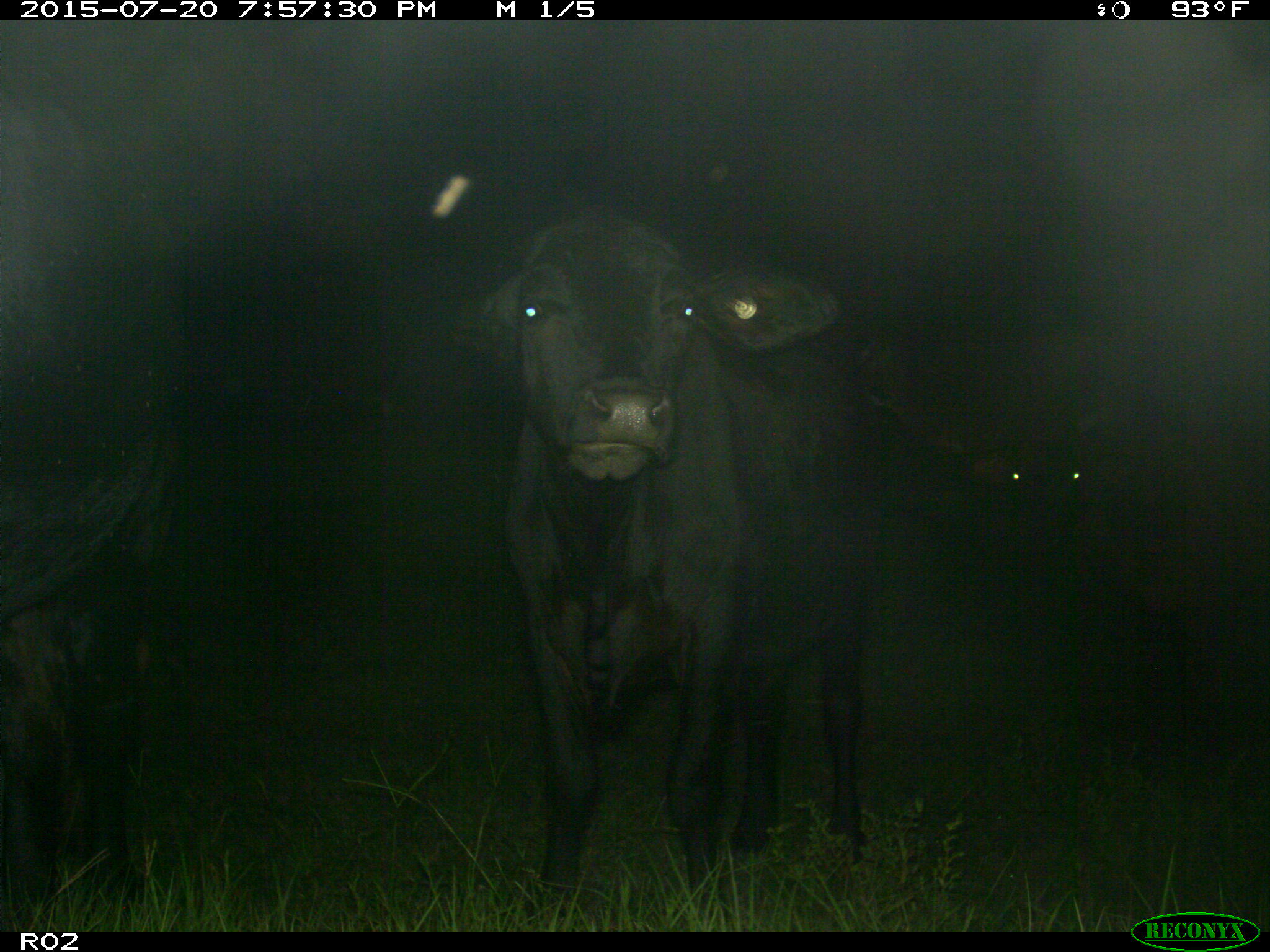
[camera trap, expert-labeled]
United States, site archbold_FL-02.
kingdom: Animalia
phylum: Chordata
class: Mammalia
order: Artiodactyla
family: Bovidae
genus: Bos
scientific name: Bos taurus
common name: domestic cow